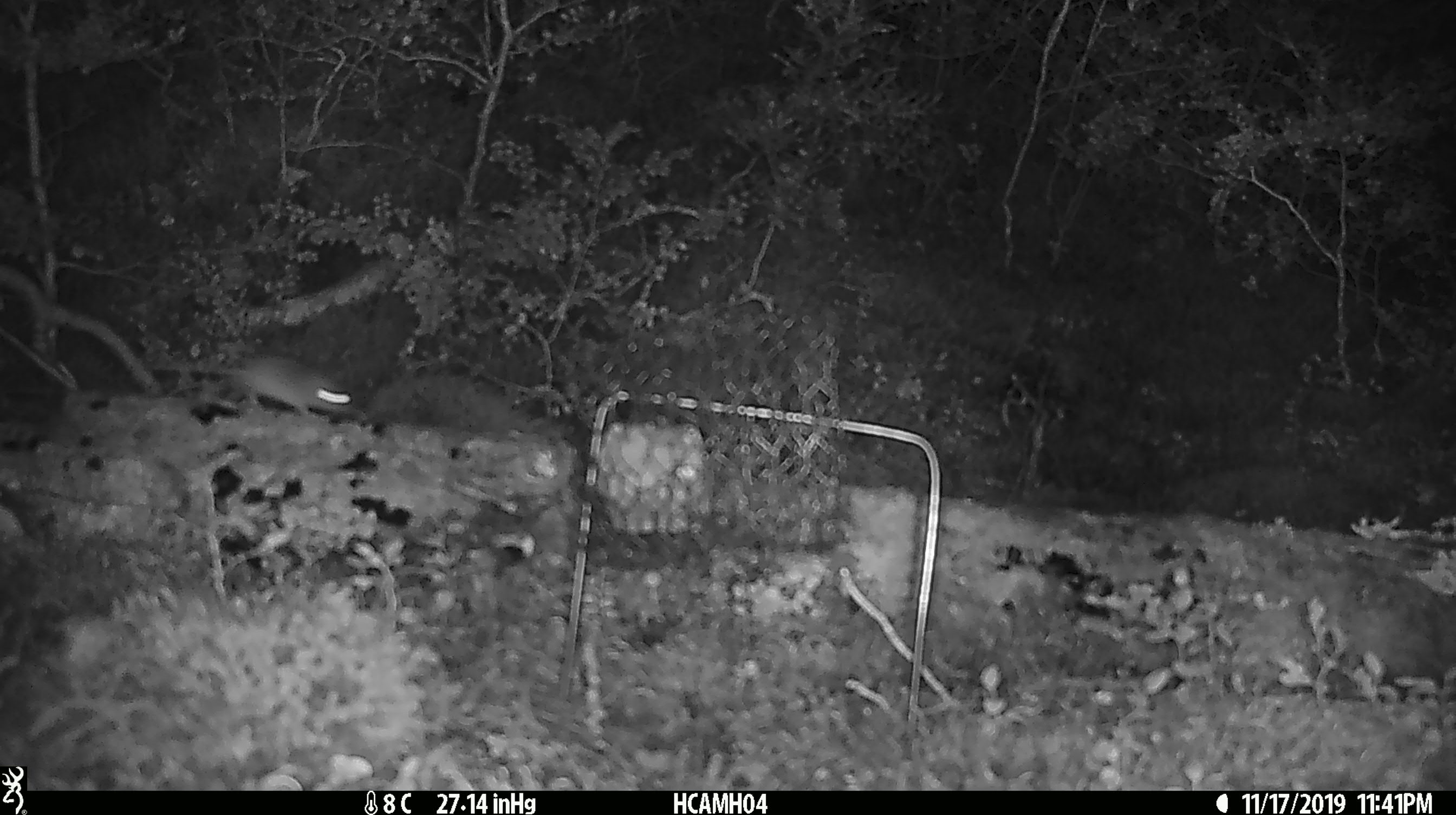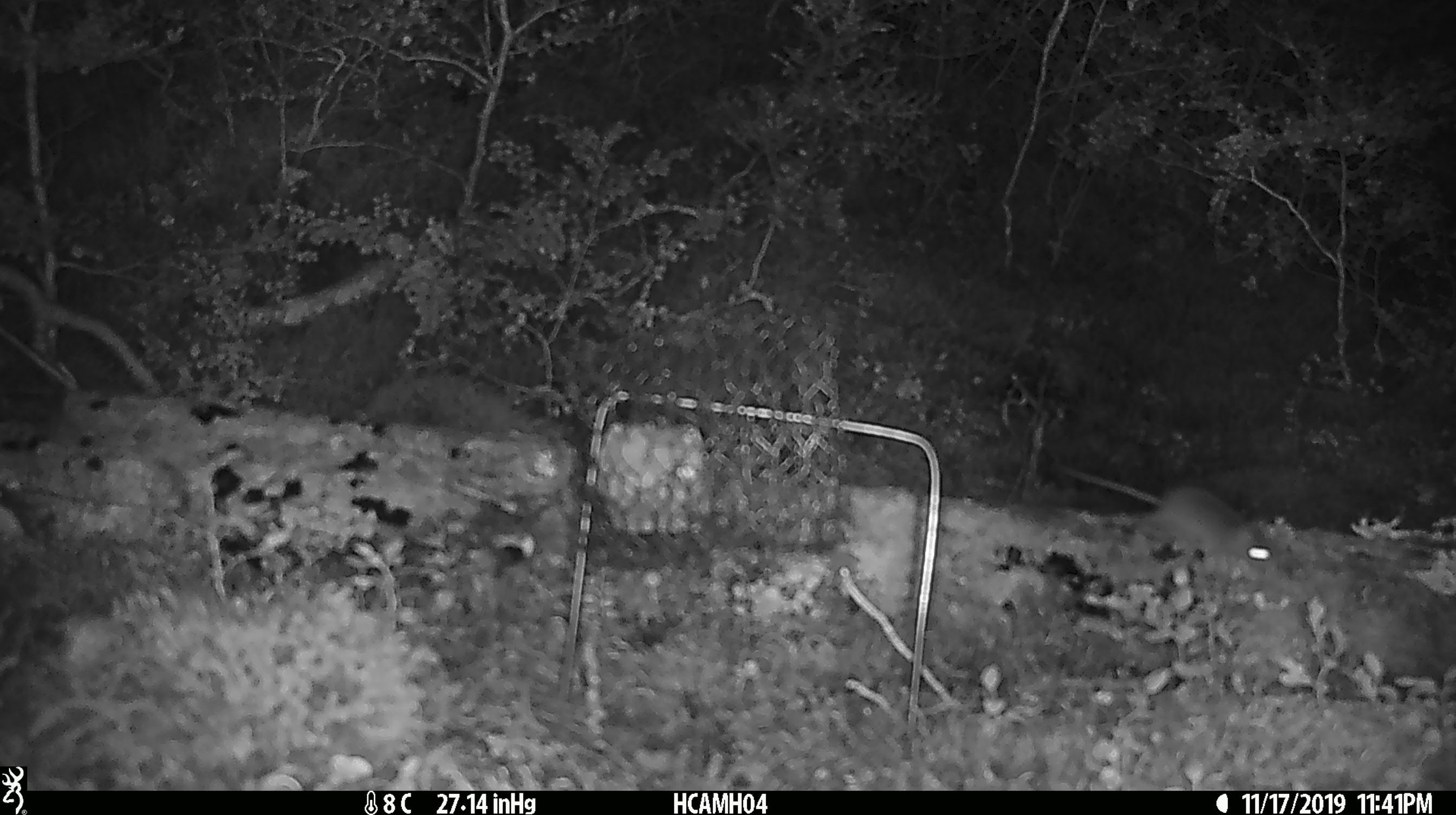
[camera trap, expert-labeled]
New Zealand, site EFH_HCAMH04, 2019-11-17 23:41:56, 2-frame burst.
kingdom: Animalia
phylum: Chordata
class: Mammalia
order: Rodentia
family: Muridae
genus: Mus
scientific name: Mus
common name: mouse